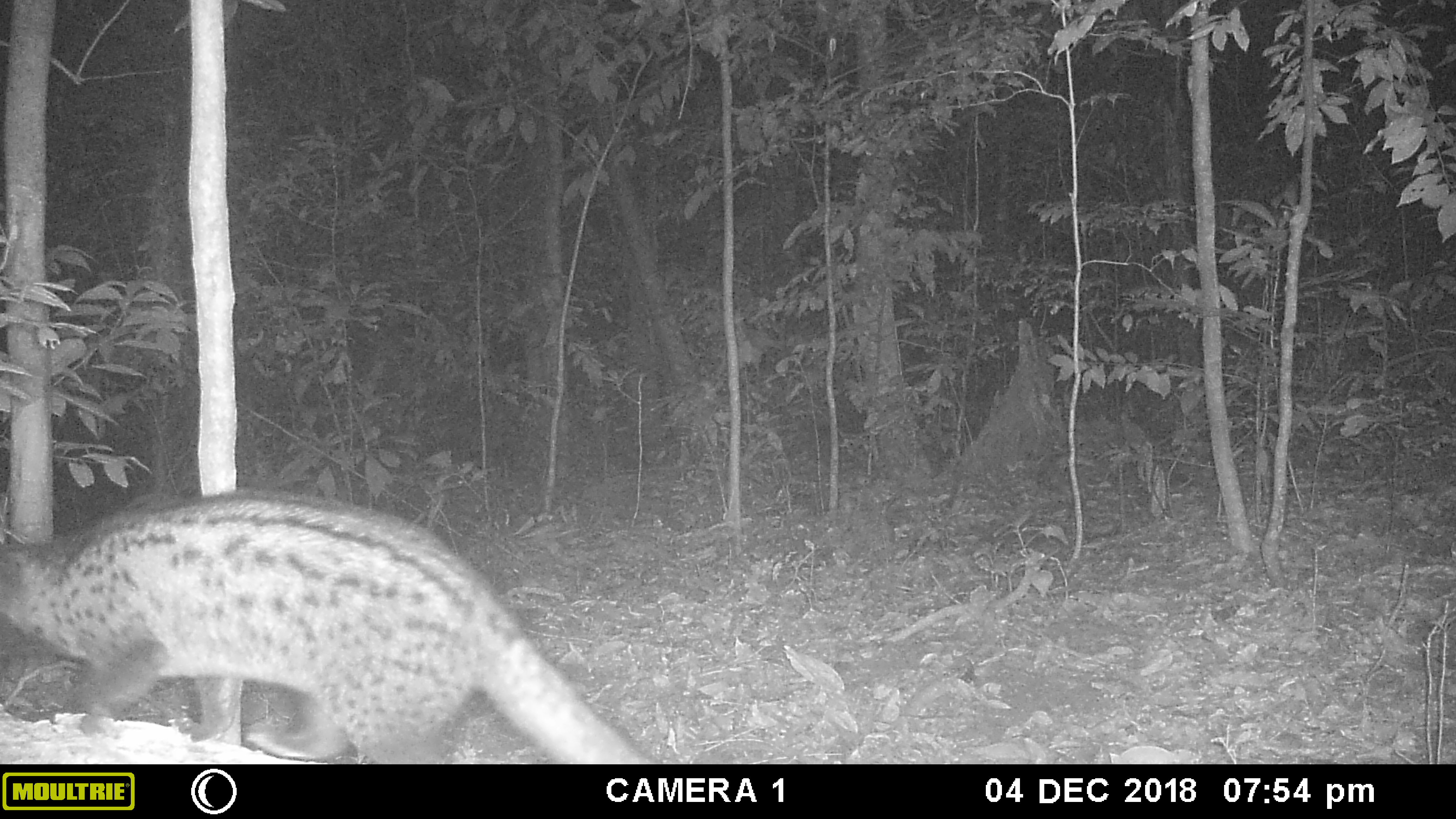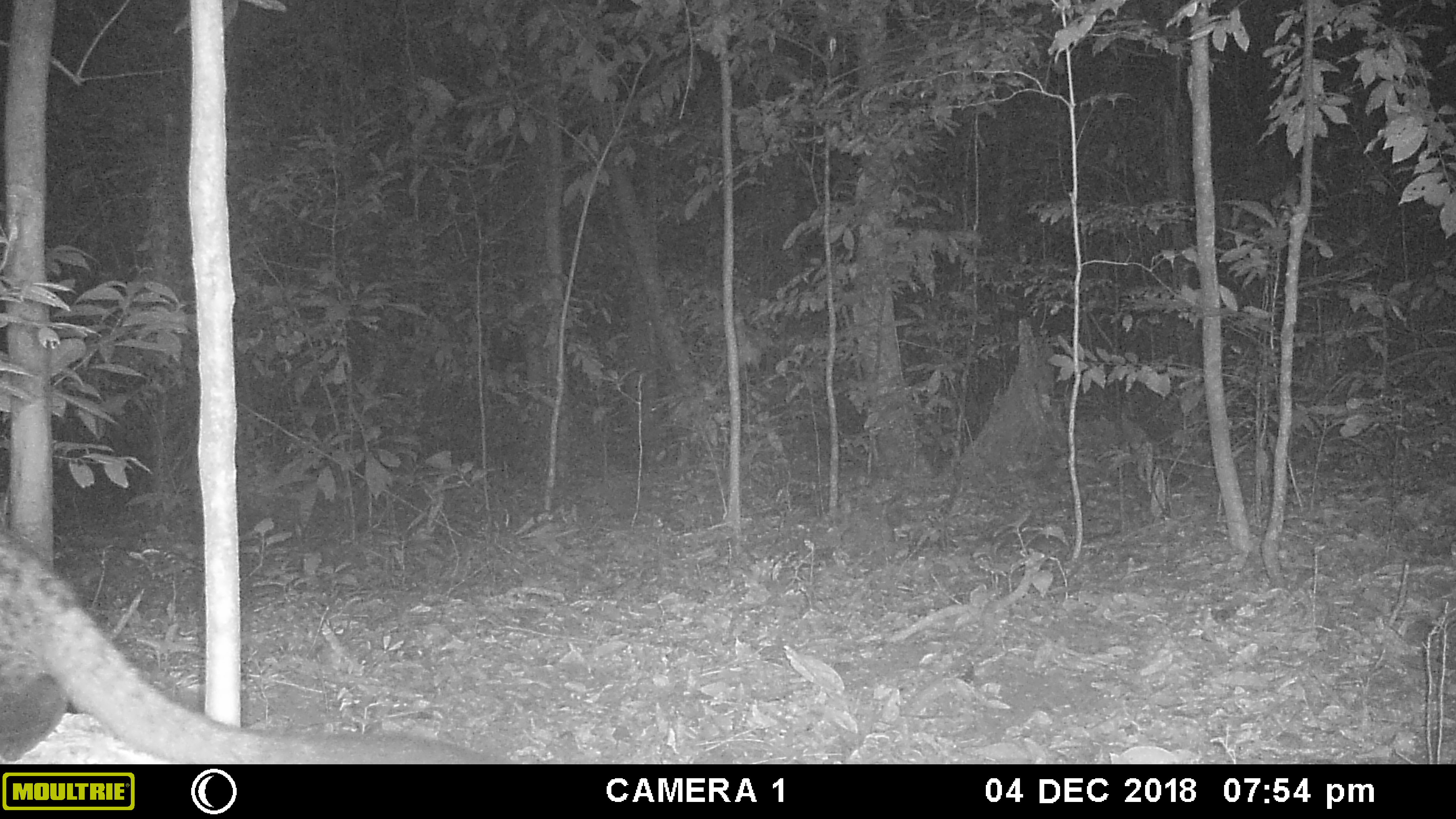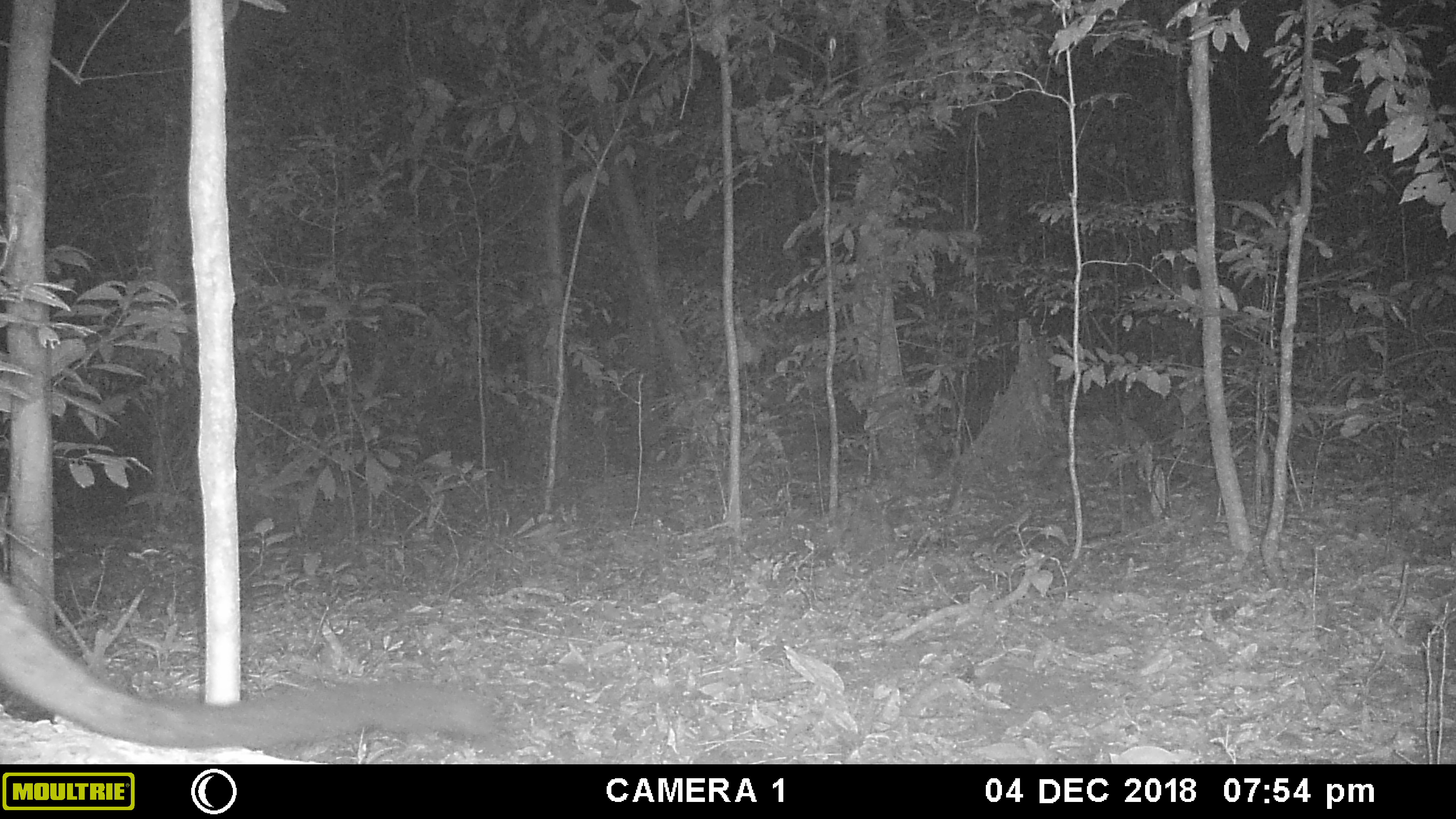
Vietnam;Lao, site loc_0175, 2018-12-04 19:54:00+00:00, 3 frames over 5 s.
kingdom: Animalia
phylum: Chordata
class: Mammalia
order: Carnivora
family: Viverridae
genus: Paradoxurus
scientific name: Paradoxurus hermaphroditus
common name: common palm civet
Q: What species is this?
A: Common palm civet (Paradoxurus hermaphroditus).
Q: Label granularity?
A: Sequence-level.